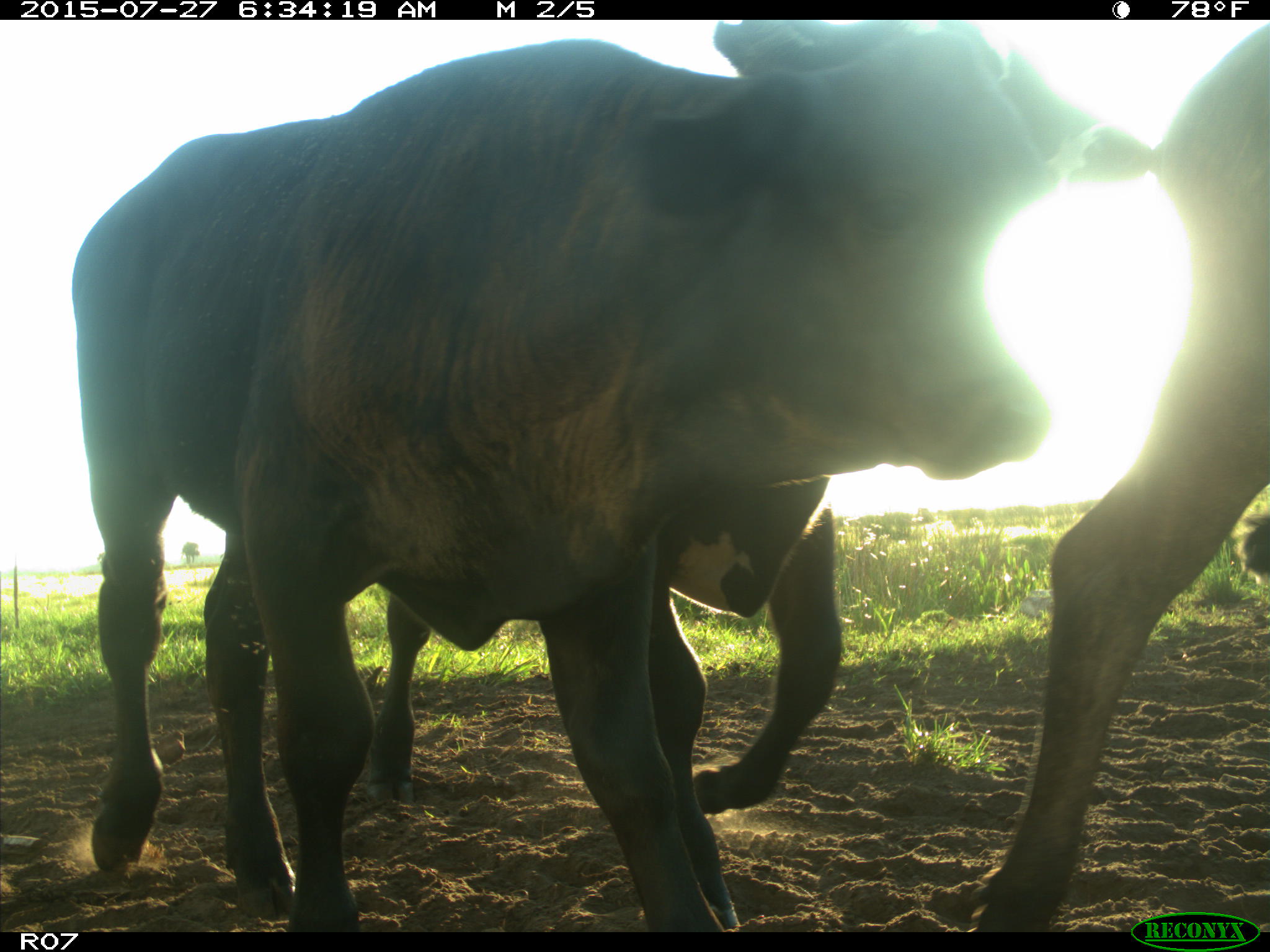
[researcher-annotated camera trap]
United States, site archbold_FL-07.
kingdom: Animalia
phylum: Chordata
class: Mammalia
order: Artiodactyla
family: Bovidae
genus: Bos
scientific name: Bos taurus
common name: domestic cow